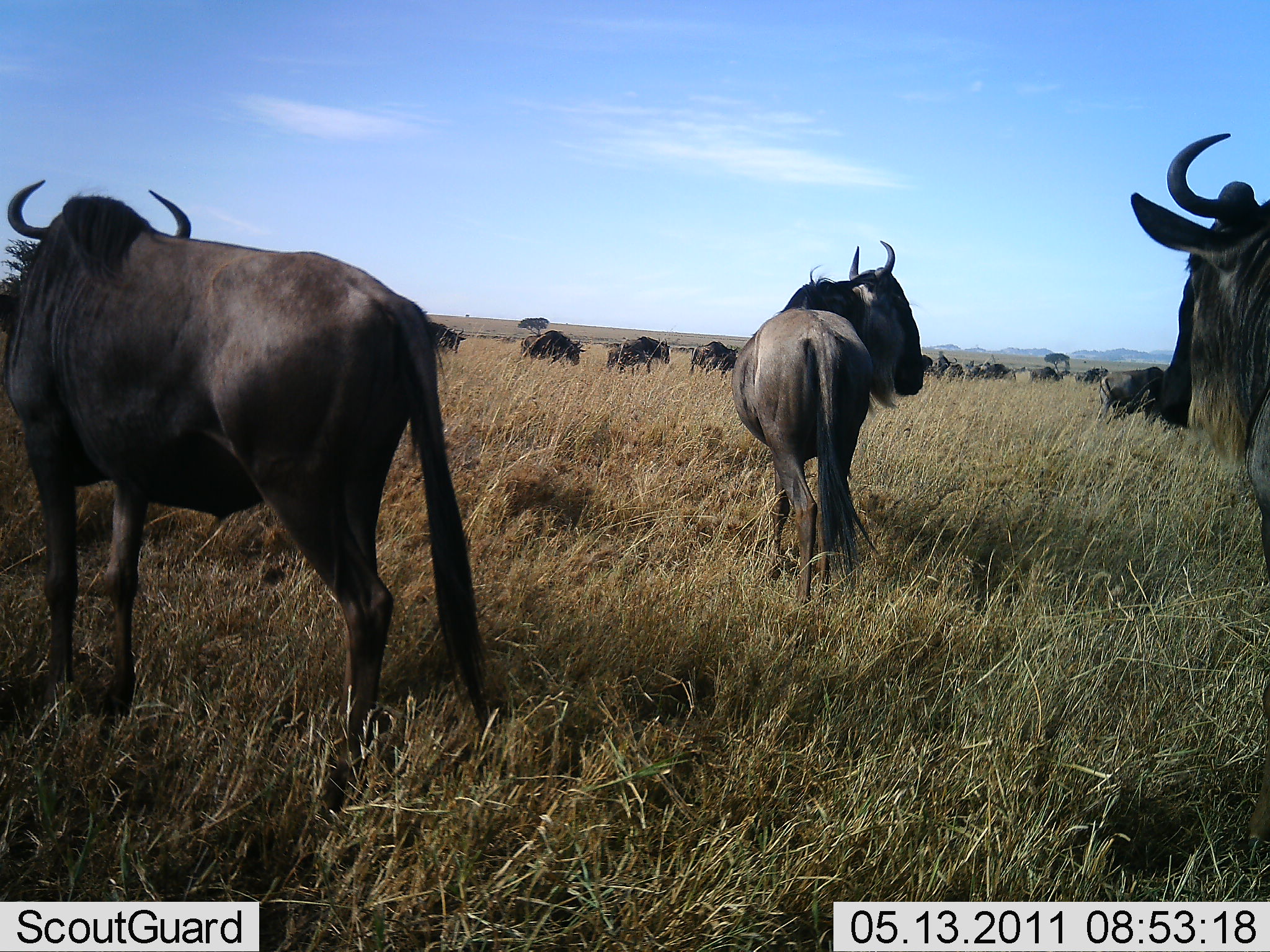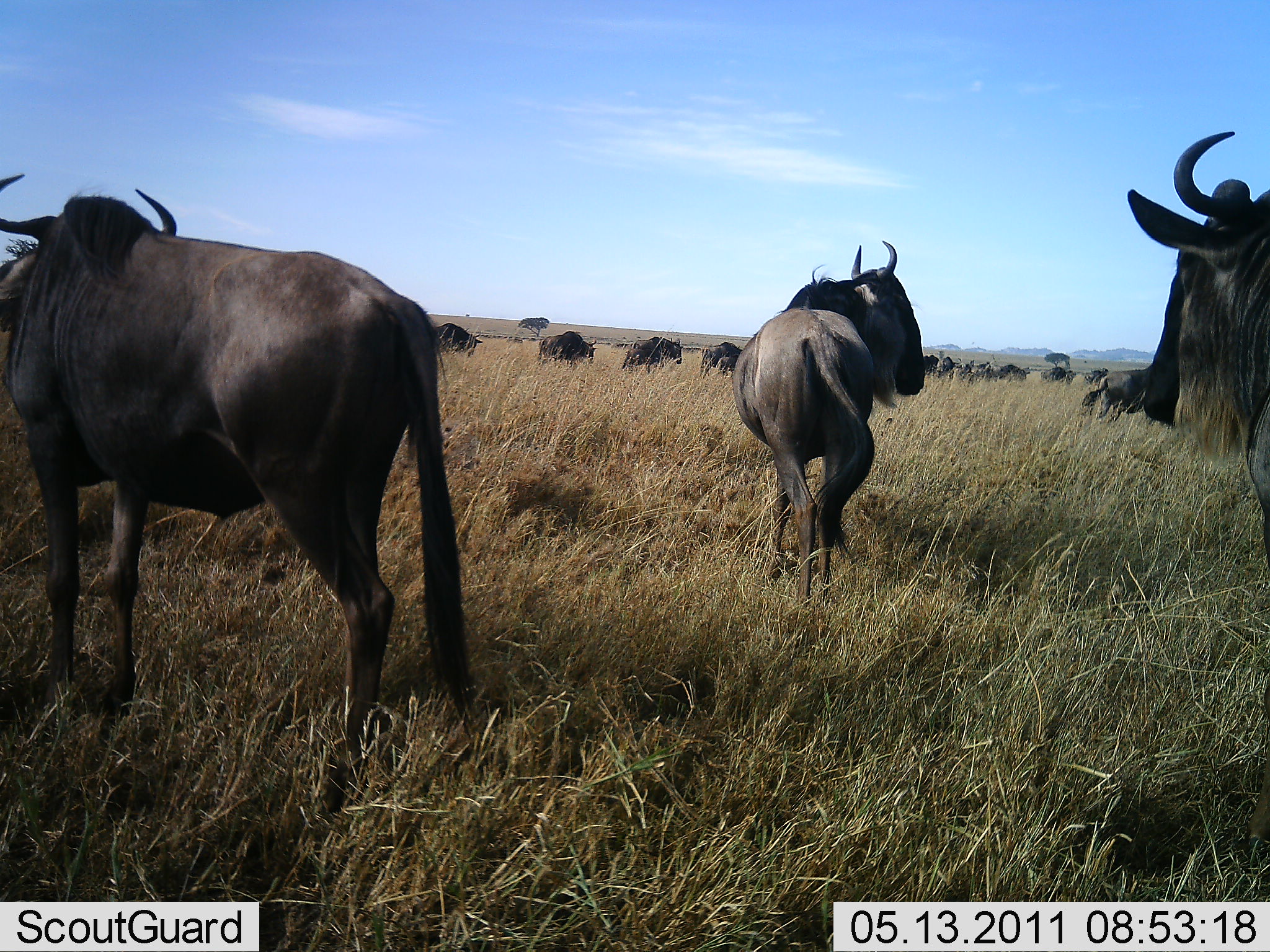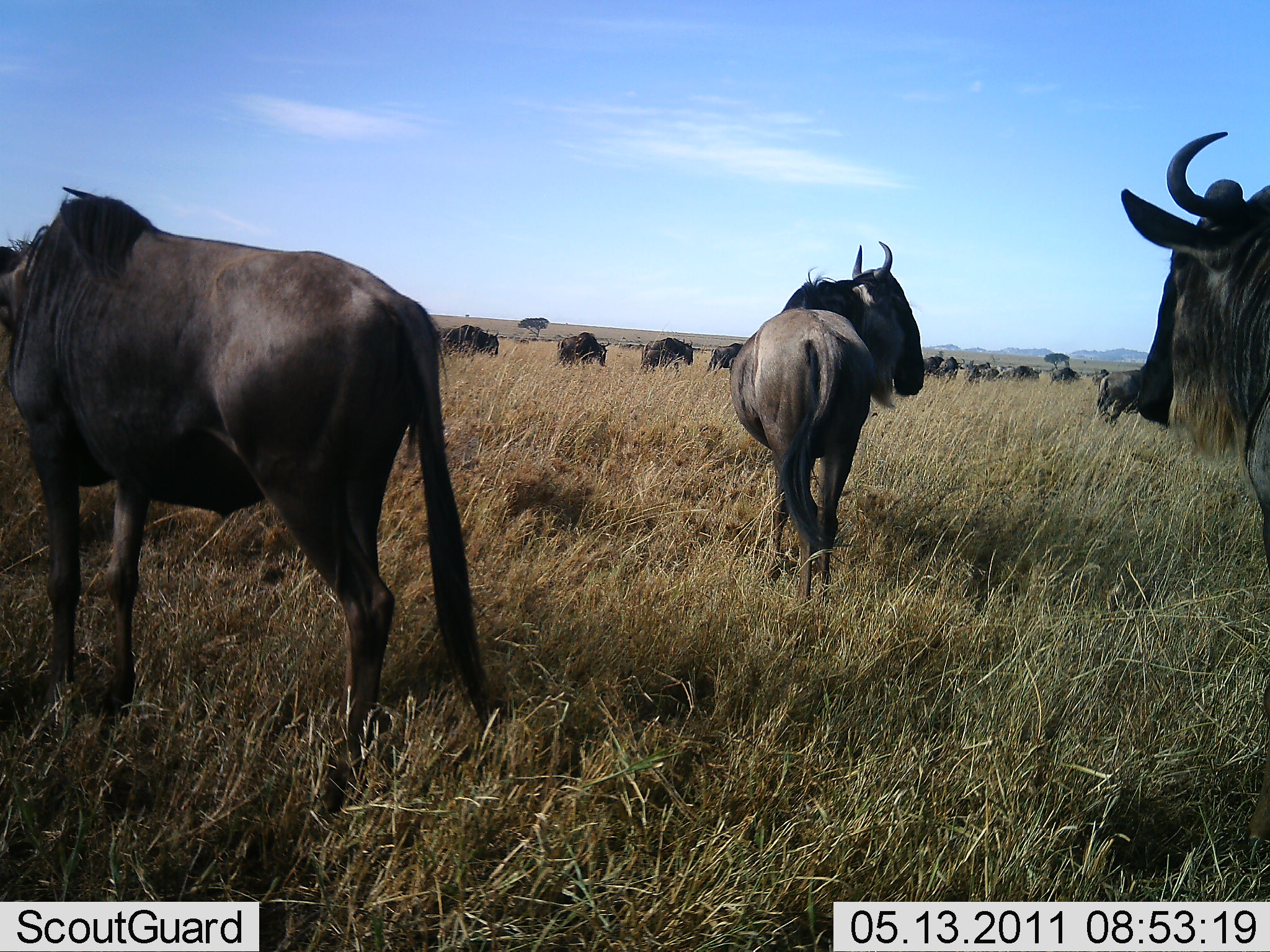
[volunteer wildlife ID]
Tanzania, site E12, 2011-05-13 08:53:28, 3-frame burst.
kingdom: Animalia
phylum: Chordata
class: Mammalia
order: Artiodactyla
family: Bovidae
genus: Connochaetes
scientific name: Connochaetes taurinus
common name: blue wildebeest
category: wildebeest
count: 11-50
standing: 62%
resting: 0%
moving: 69%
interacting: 0%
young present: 0%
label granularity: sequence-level